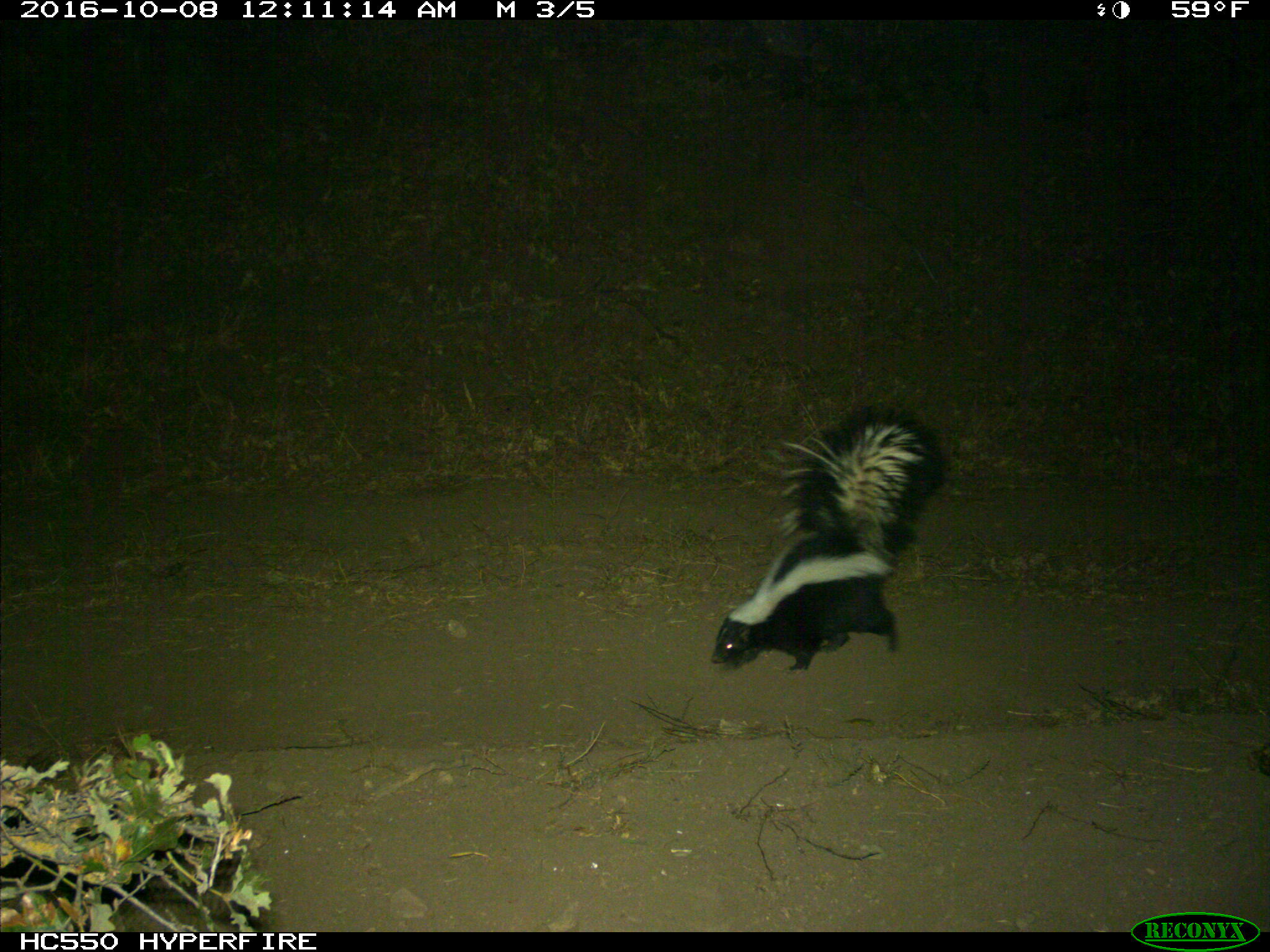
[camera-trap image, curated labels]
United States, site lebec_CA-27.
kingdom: Animalia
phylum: Chordata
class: Mammalia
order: Carnivora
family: Mephitidae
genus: Mephitis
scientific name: Mephitis mephitis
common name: striped skunk